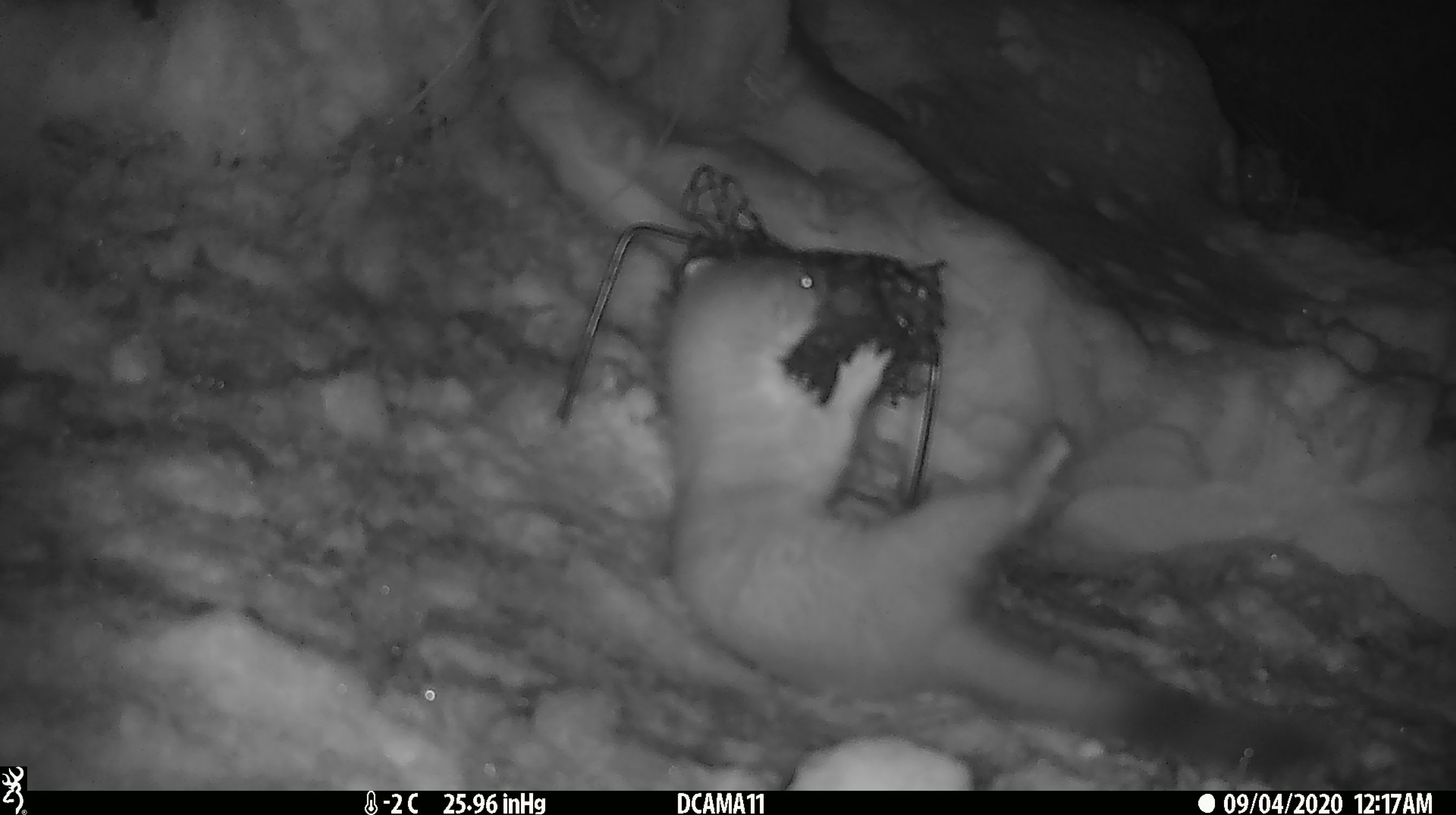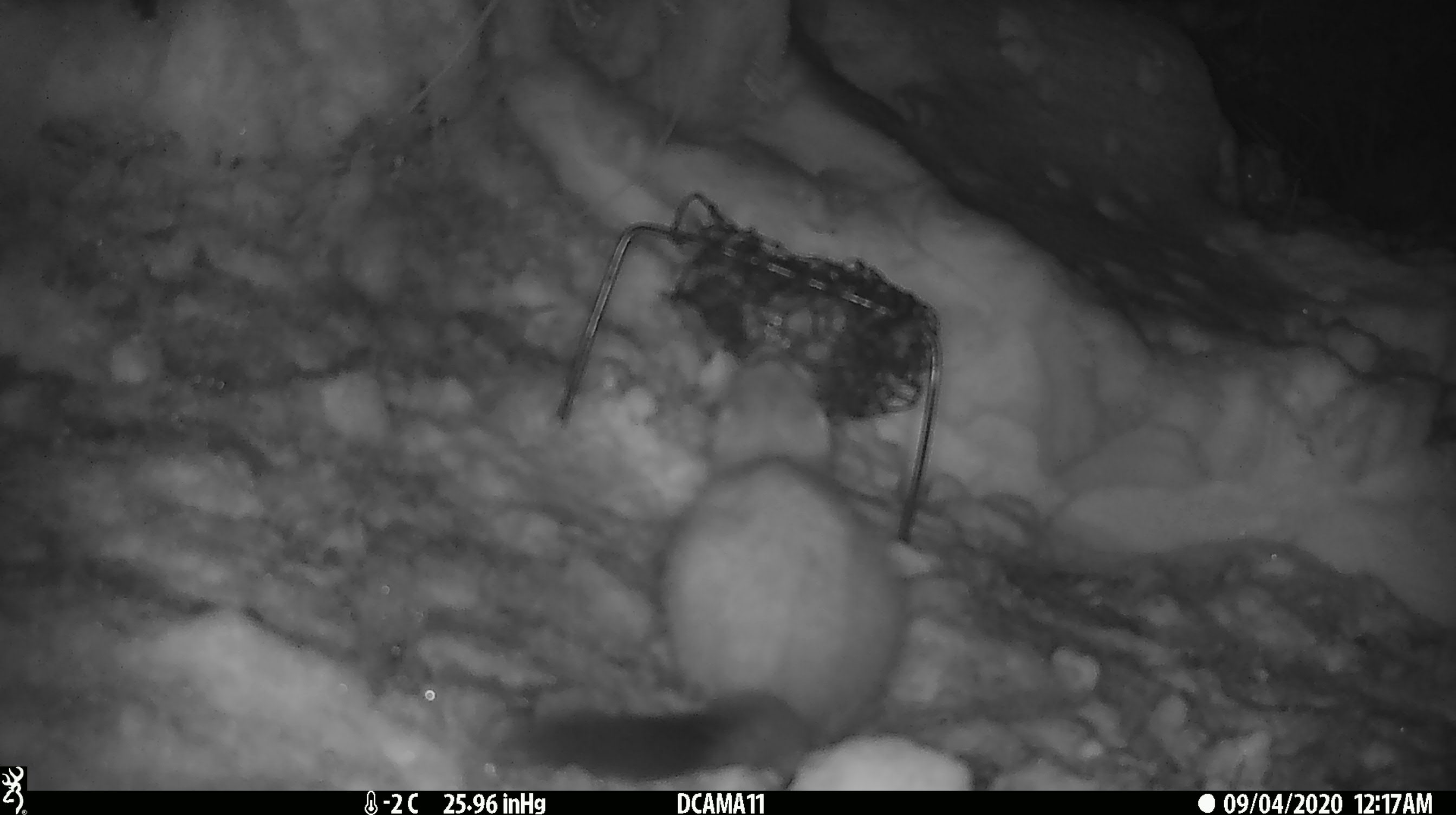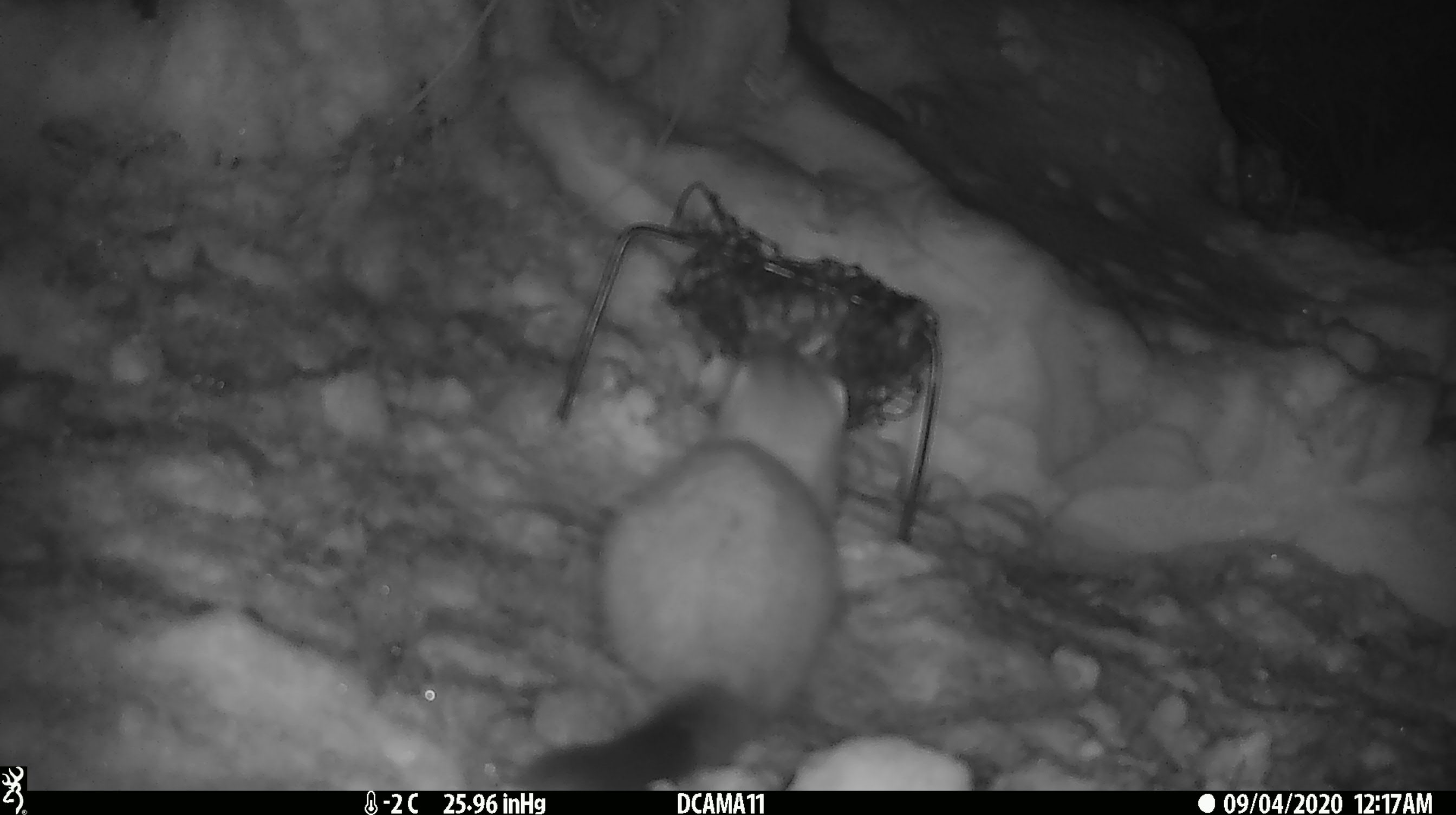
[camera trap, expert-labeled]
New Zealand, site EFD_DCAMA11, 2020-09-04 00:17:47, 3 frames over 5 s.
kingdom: Animalia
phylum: Chordata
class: Mammalia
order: Carnivora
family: Mustelidae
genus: Mustela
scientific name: Mustela erminea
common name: stoat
Stoat (Mustela erminea).